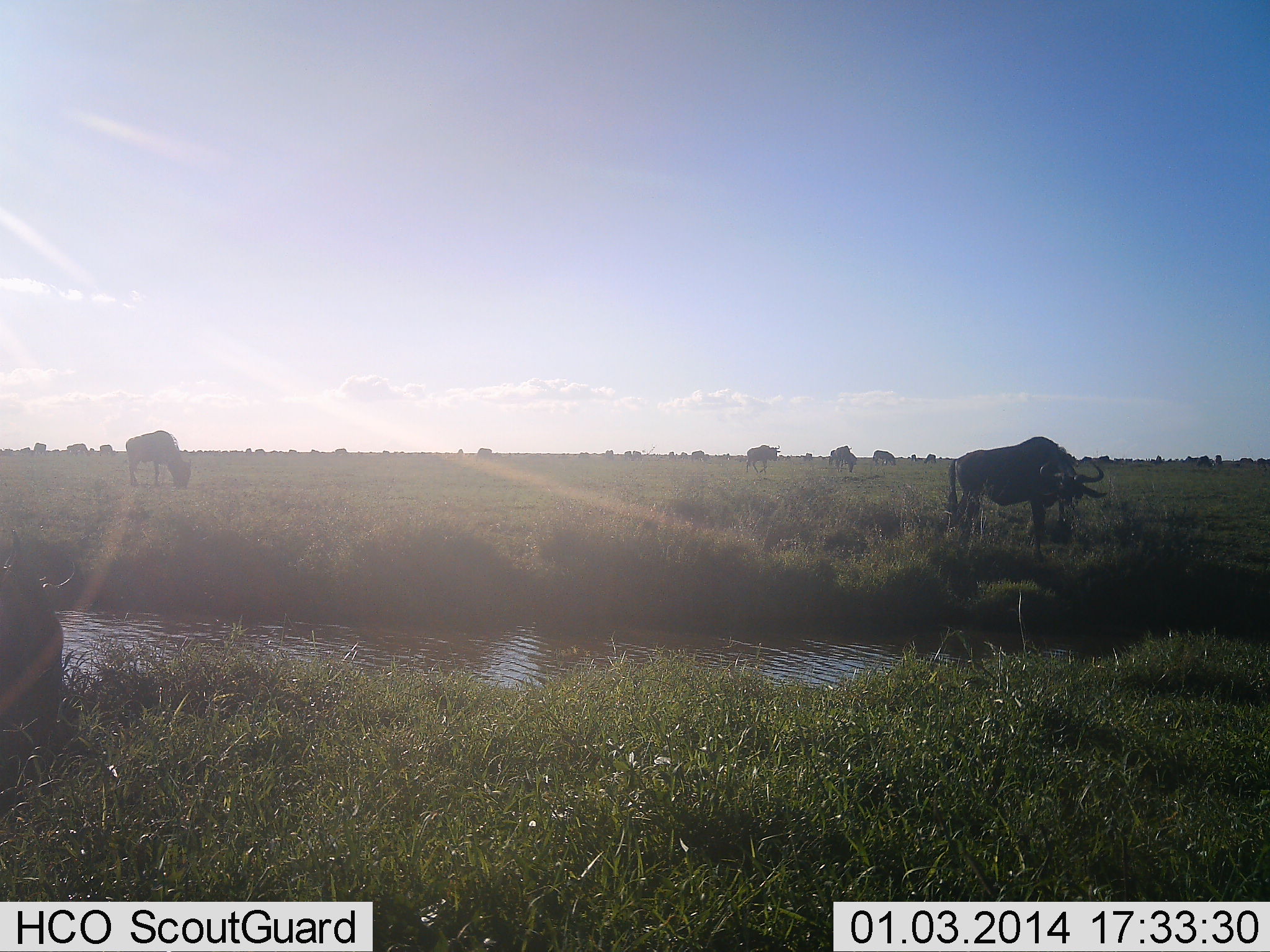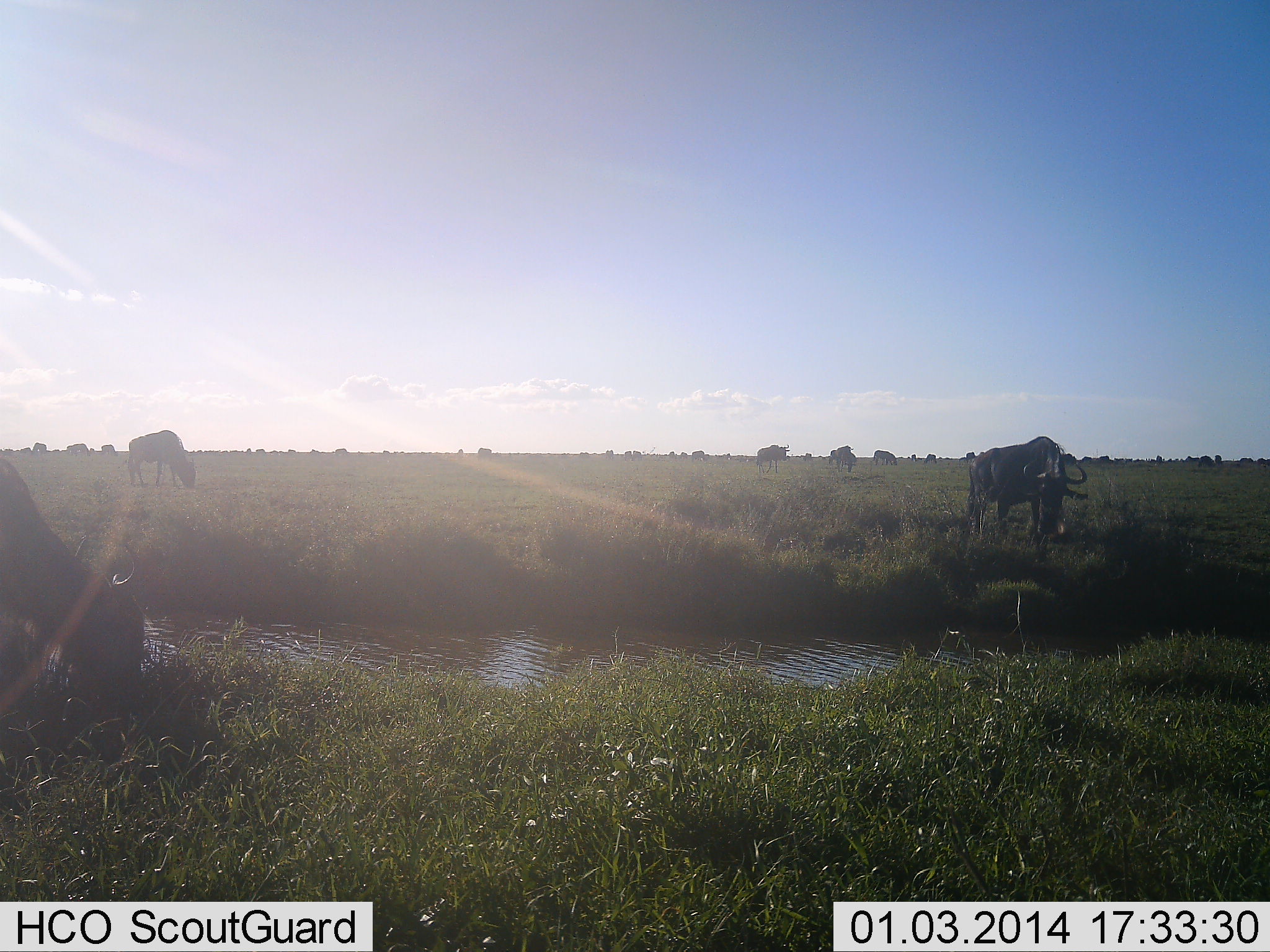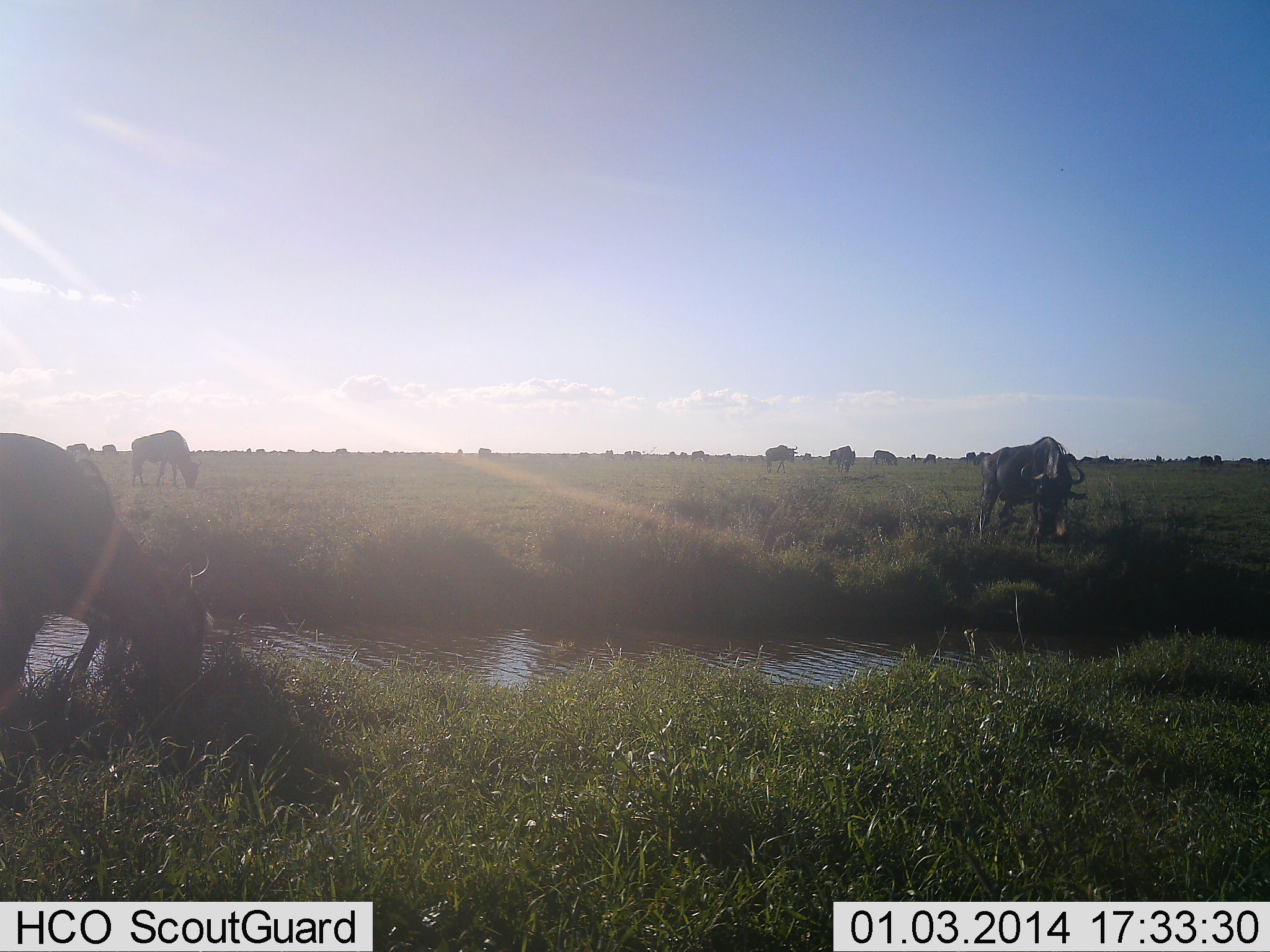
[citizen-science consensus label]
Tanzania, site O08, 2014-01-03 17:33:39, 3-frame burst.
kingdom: Animalia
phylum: Chordata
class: Mammalia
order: Artiodactyla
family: Bovidae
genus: Connochaetes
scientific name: Connochaetes taurinus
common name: blue wildebeest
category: wildebeest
Wildebeest (blue wildebeest) (Connochaetes taurinus), count 11-50. Behavior (volunteer vote fractions): standing 47%, resting 10%, moving 39%, interacting 2%. Young present (vote fraction): 0%. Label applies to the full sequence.